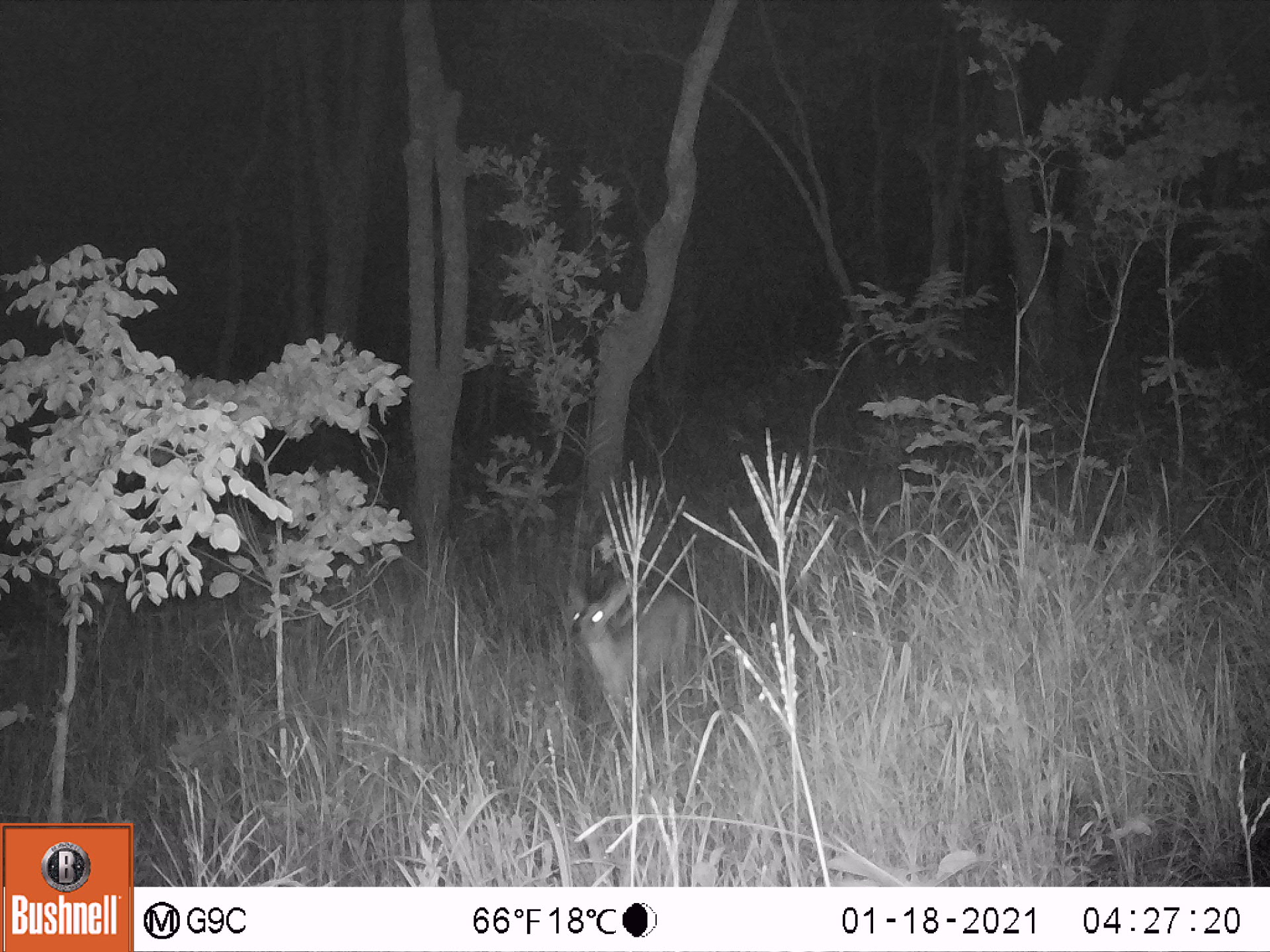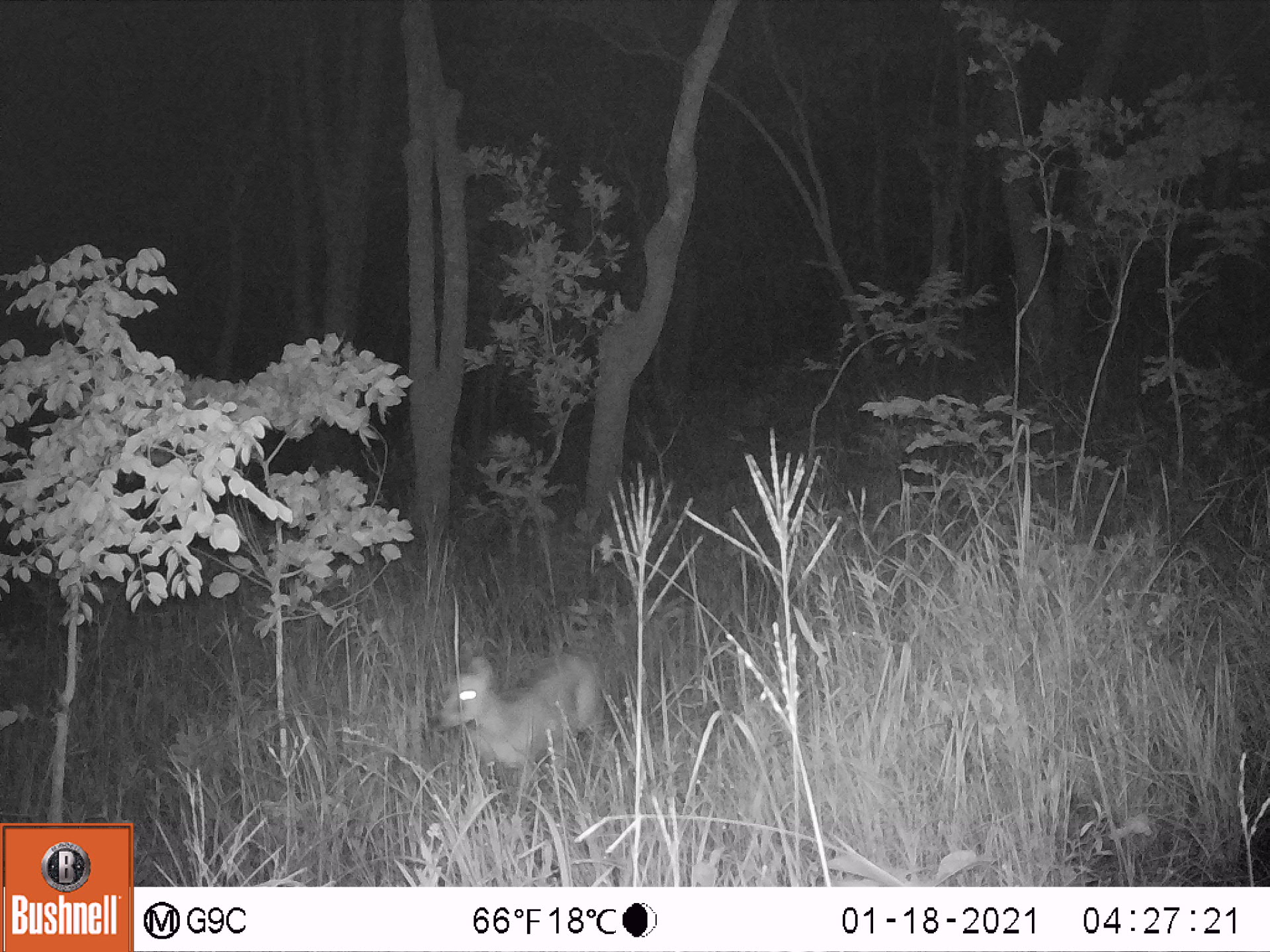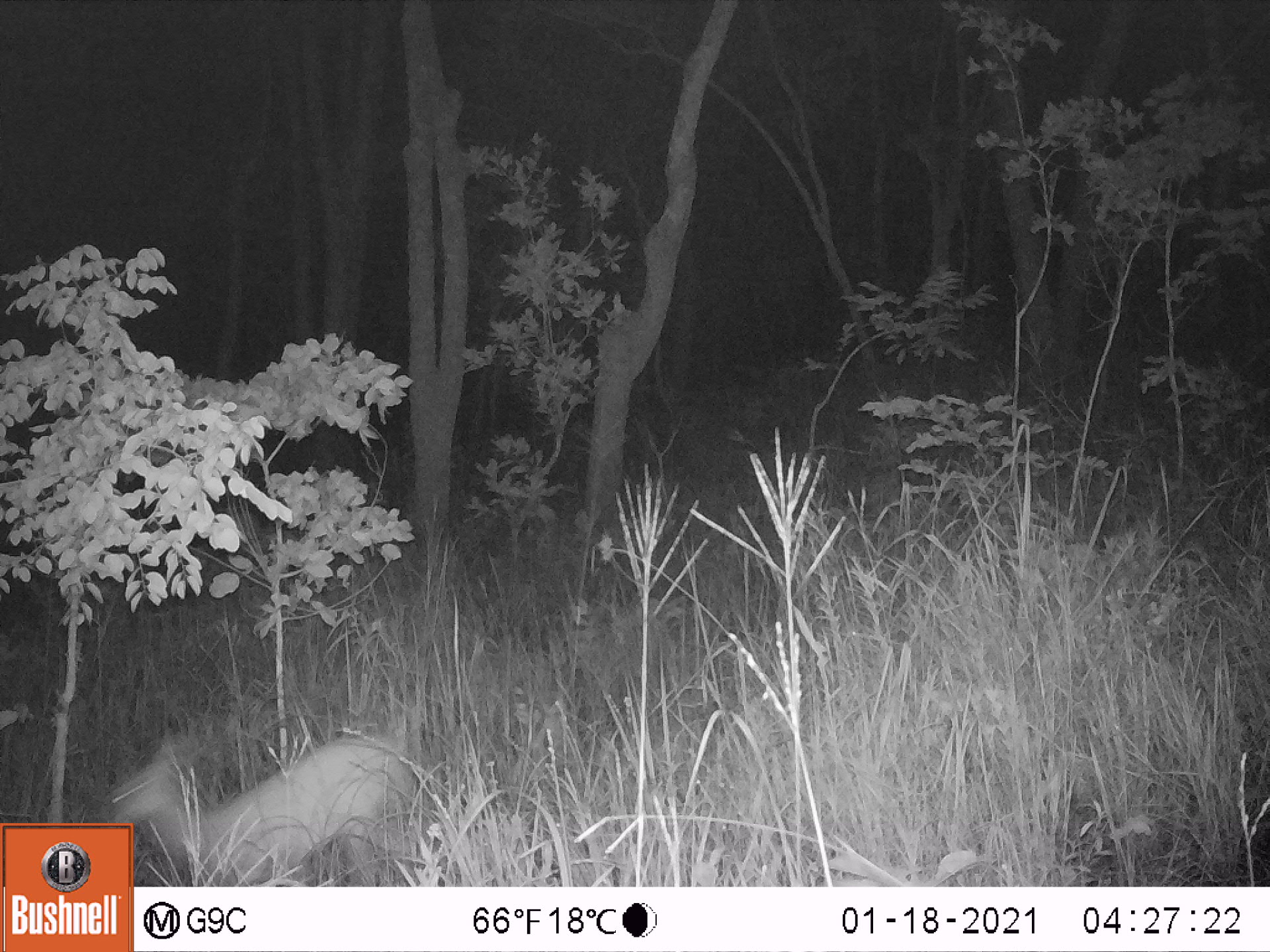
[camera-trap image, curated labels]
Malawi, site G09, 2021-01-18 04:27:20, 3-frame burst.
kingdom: Animalia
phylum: Chordata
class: Mammalia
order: Artiodactyla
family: Bovidae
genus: Sylvicapra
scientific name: Sylvicapra grimmia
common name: common duiker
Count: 1.